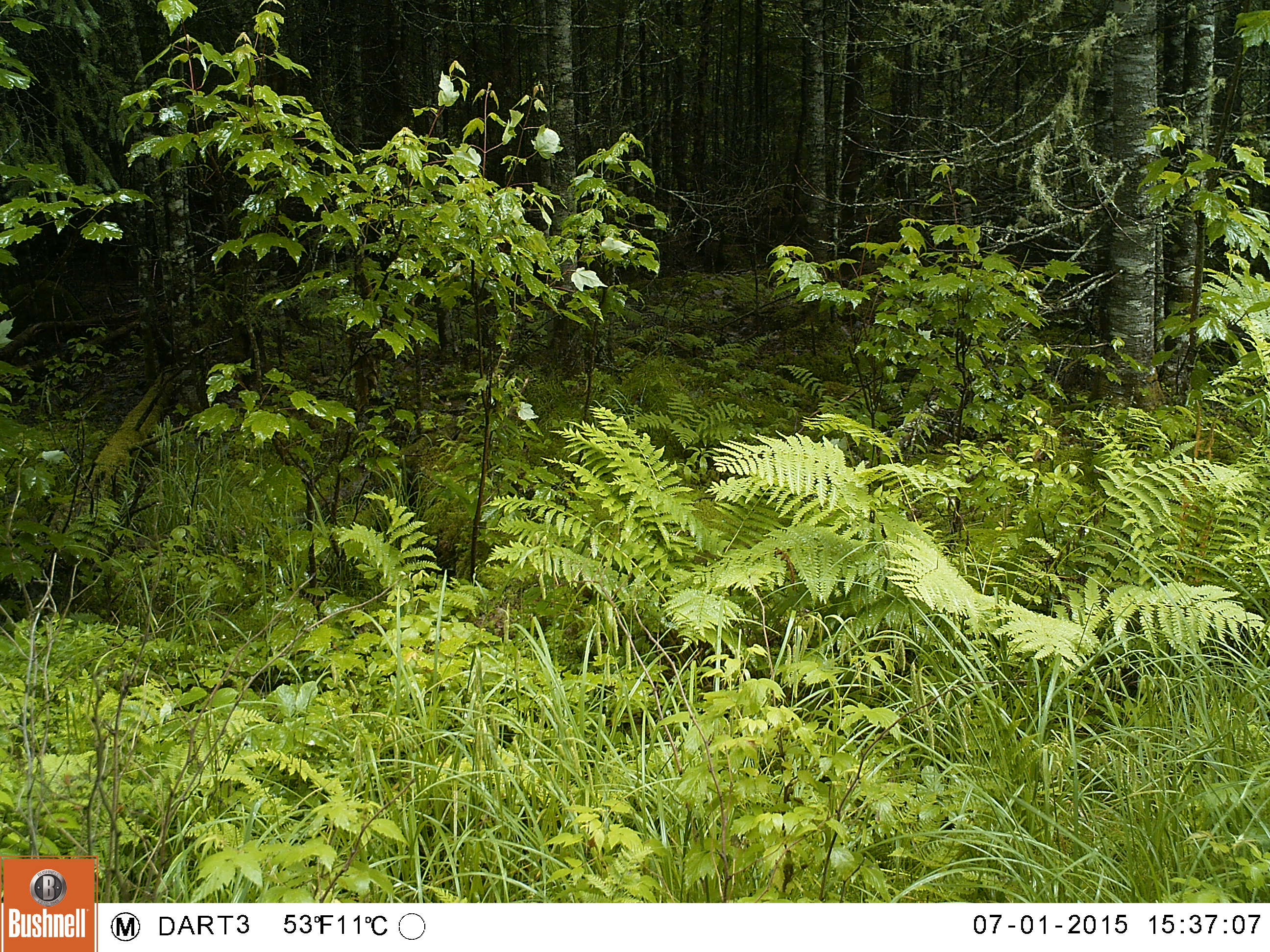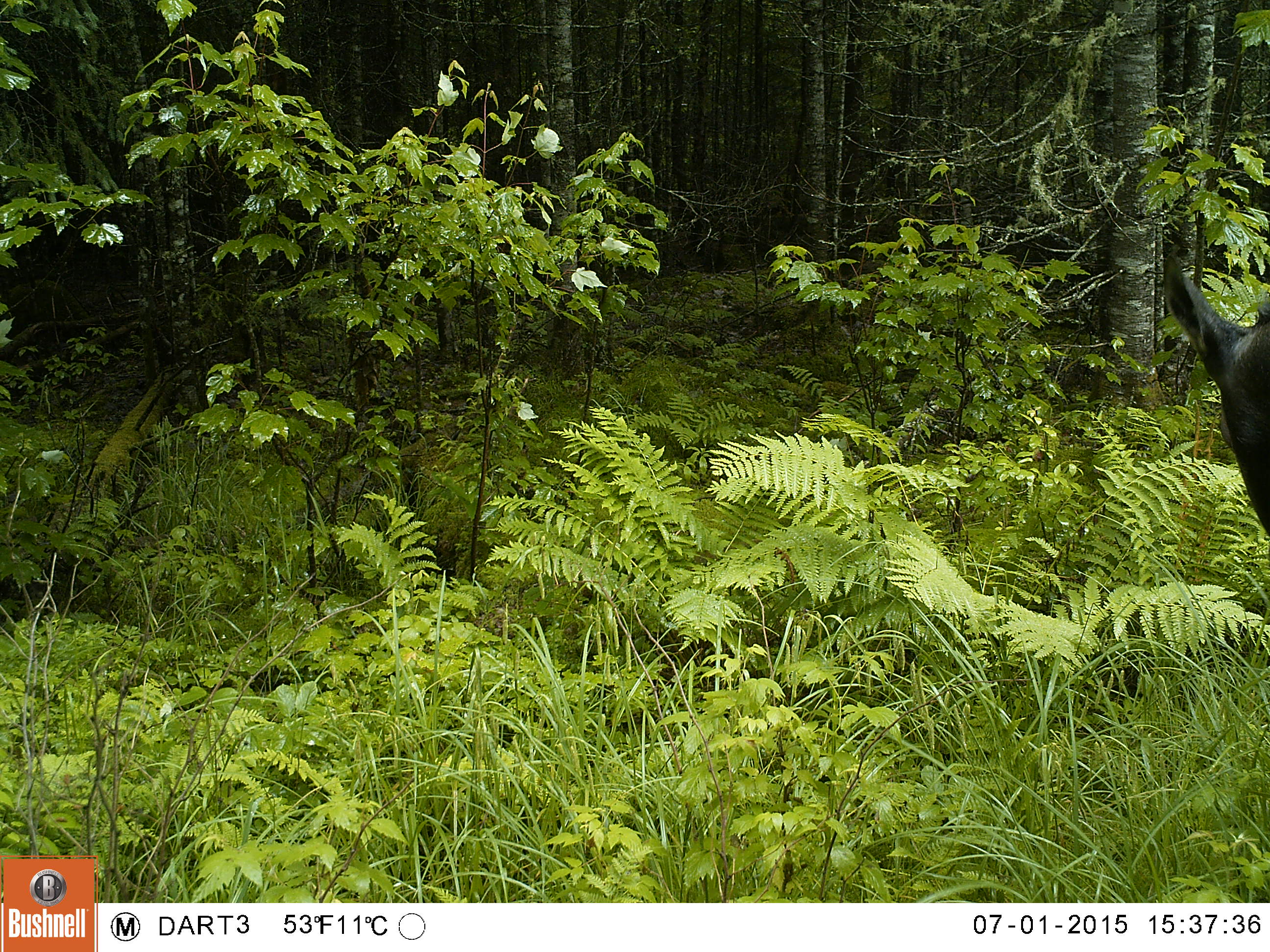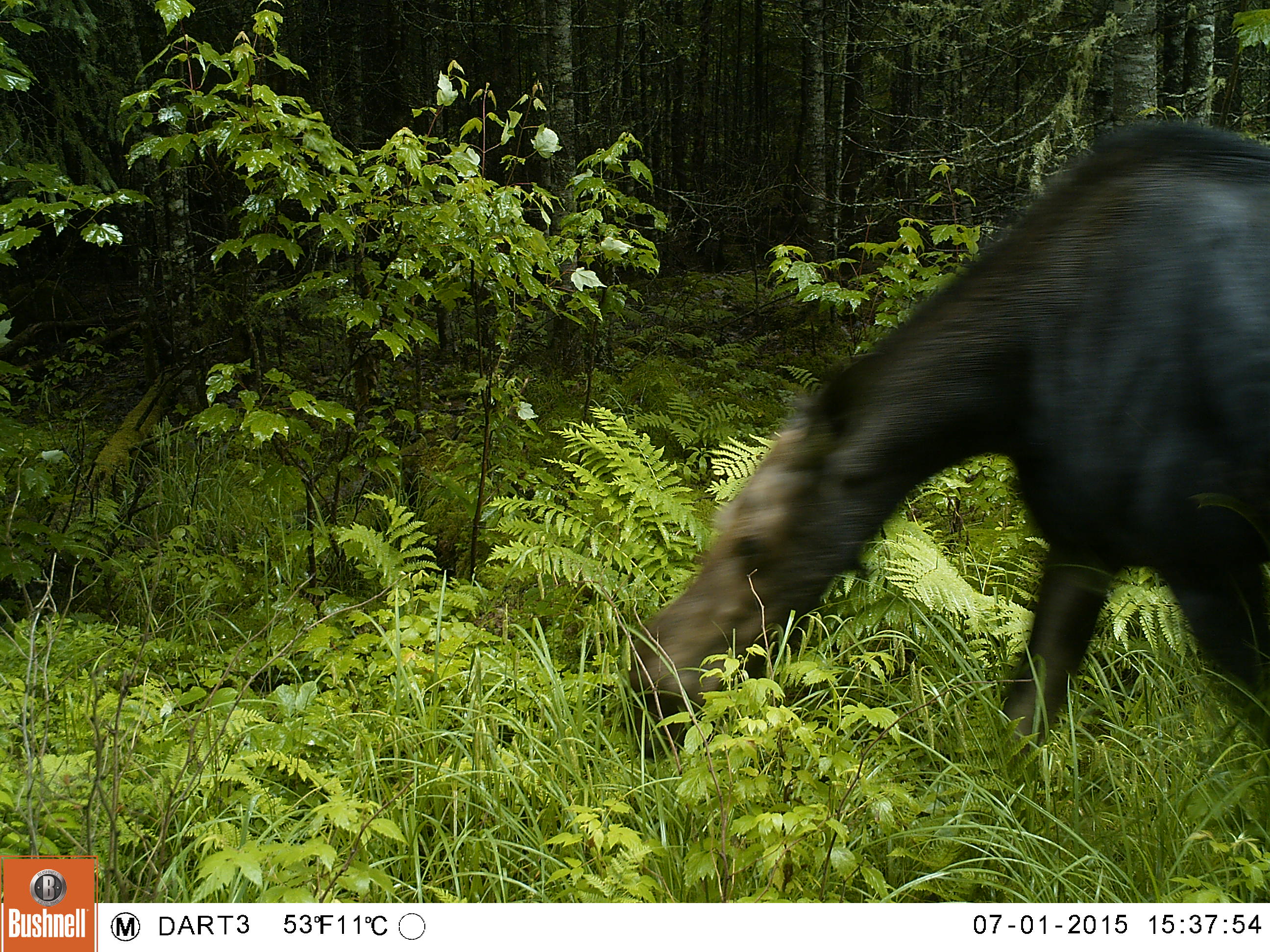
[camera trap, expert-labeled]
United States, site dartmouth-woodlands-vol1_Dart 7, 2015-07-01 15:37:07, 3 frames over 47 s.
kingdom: Animalia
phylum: Chordata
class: Mammalia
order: Artiodactyla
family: Cervidae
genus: Alces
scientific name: Alces alces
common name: moose